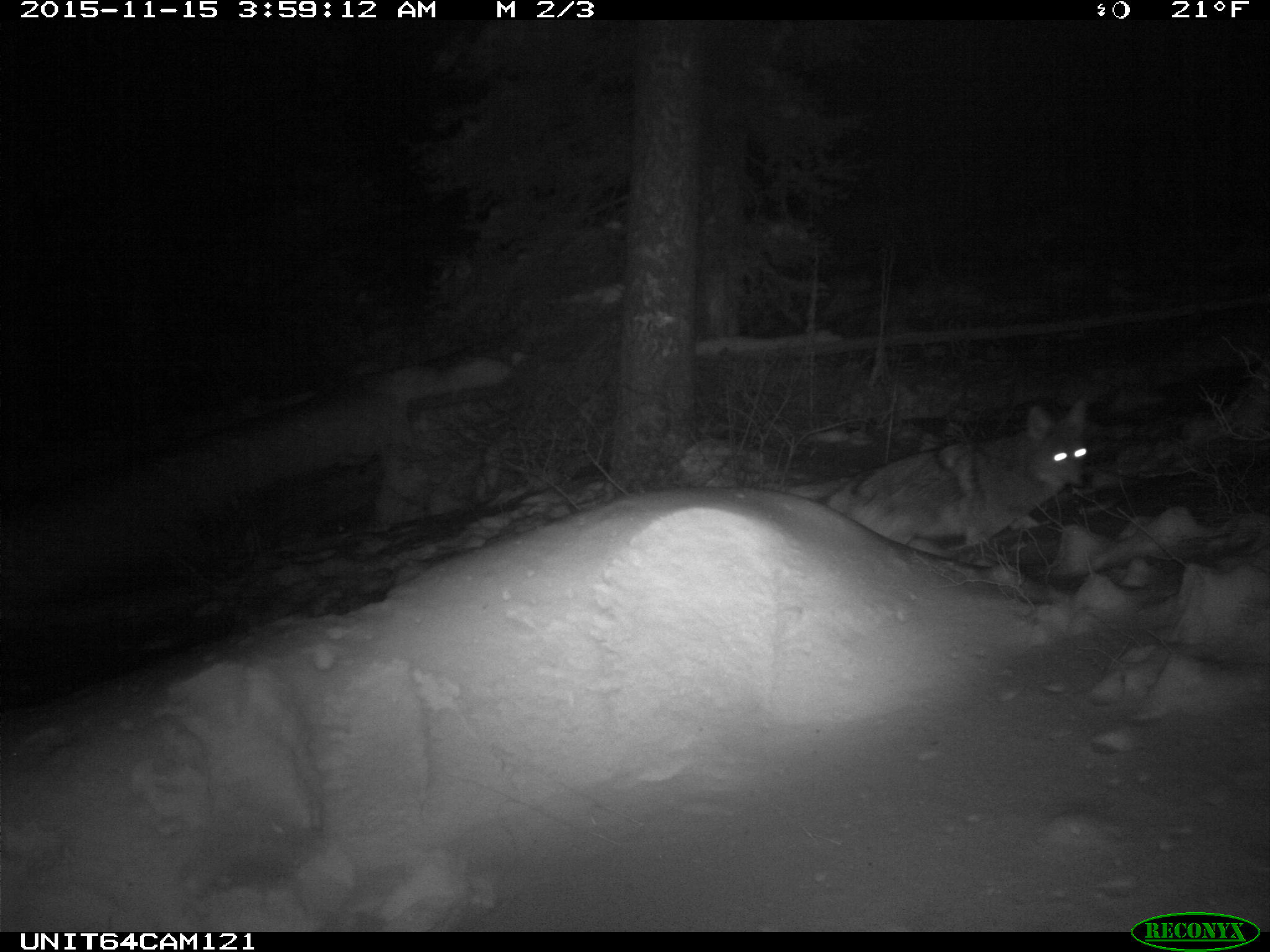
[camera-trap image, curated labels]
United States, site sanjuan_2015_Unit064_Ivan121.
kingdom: Animalia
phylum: Chordata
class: Mammalia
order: Carnivora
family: Canidae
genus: Canis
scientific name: Canis latrans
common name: coyote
Canis latrans (coyote).